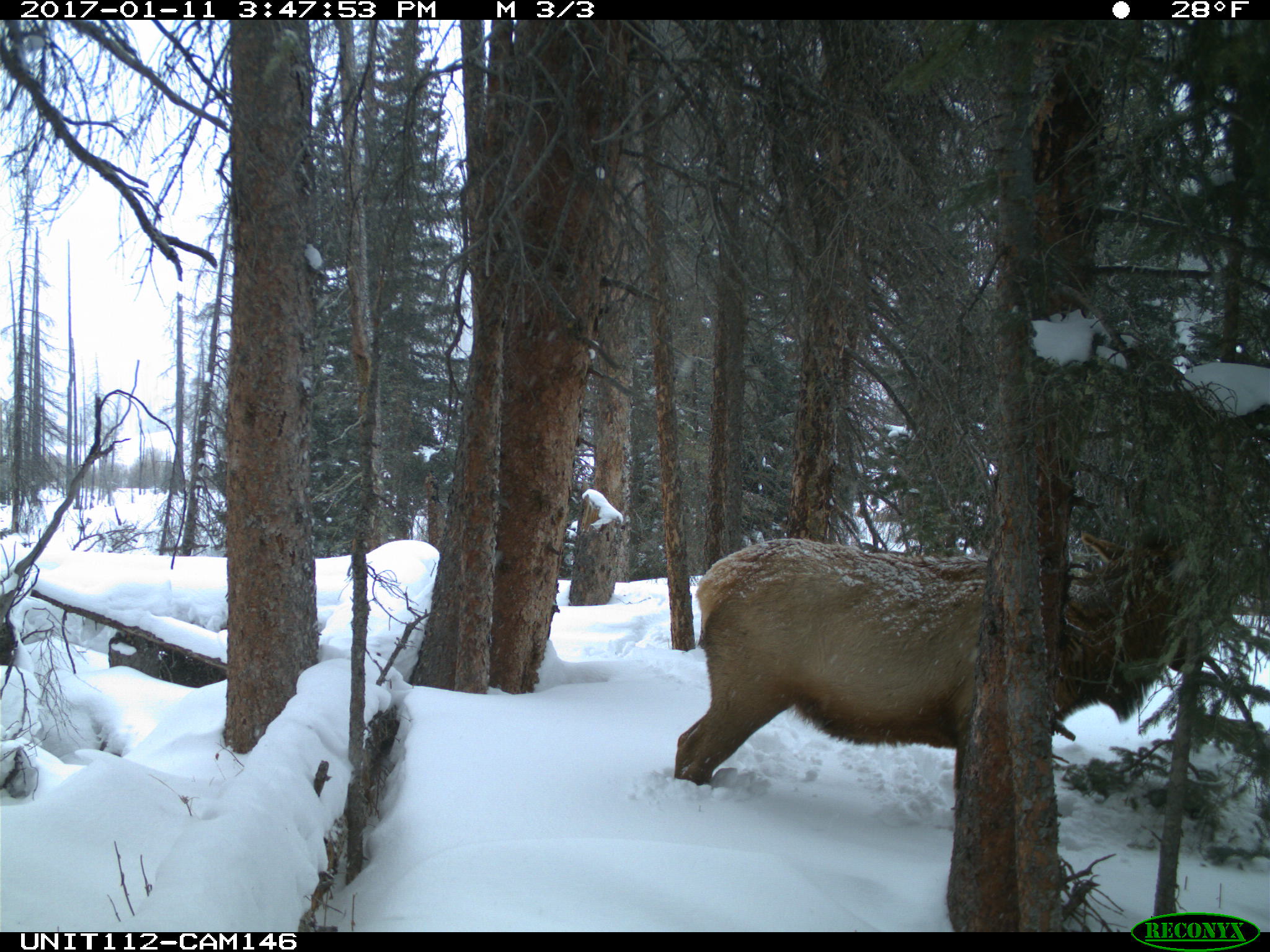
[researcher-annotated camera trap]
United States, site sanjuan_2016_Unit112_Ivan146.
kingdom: Animalia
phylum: Chordata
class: Mammalia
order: Artiodactyla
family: Cervidae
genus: Cervus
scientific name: Cervus elaphus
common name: red deer